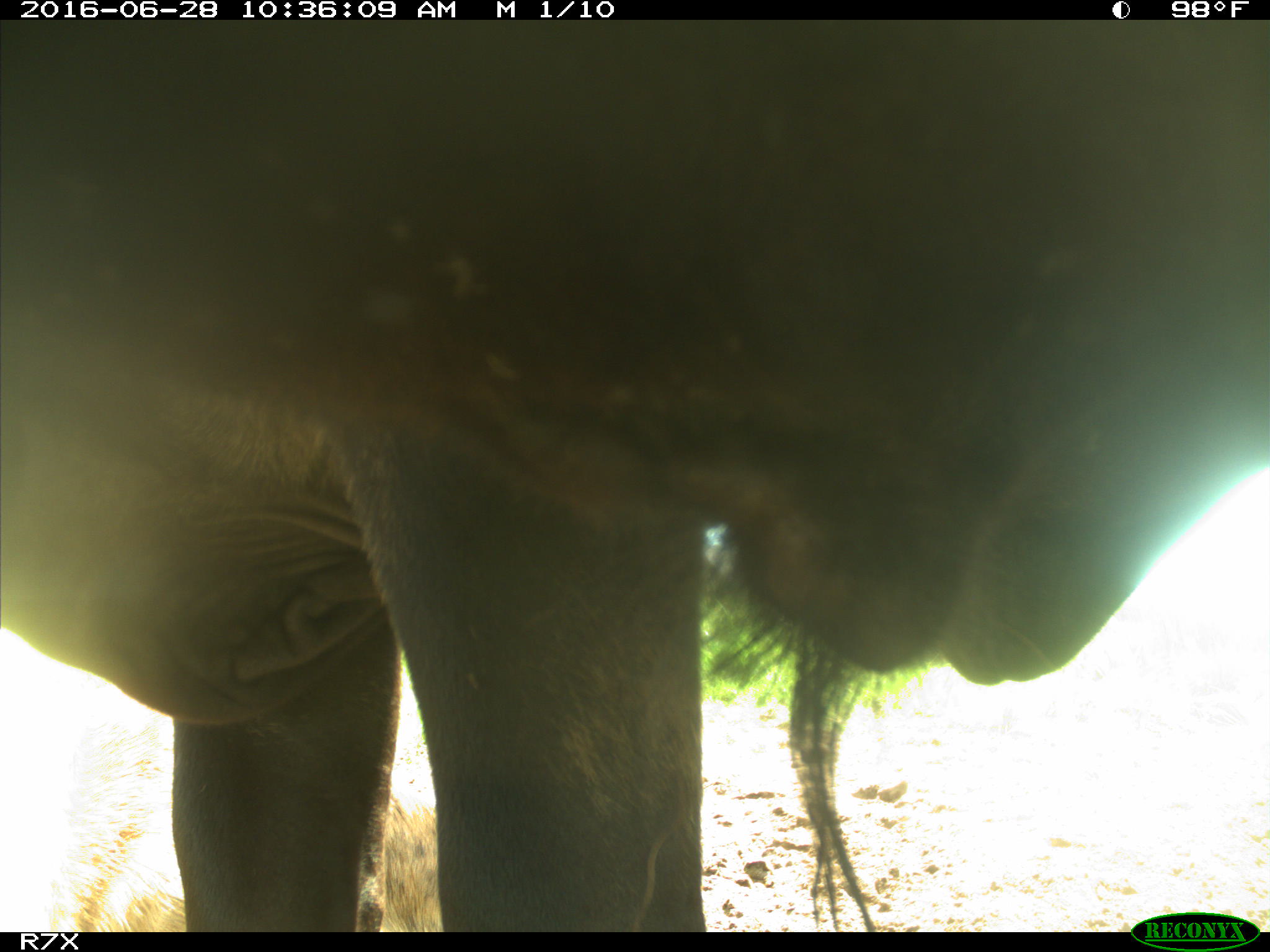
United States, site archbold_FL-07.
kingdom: Animalia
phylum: Chordata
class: Mammalia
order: Artiodactyla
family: Bovidae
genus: Bos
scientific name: Bos taurus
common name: domestic cow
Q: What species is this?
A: Bos taurus (domestic cow).